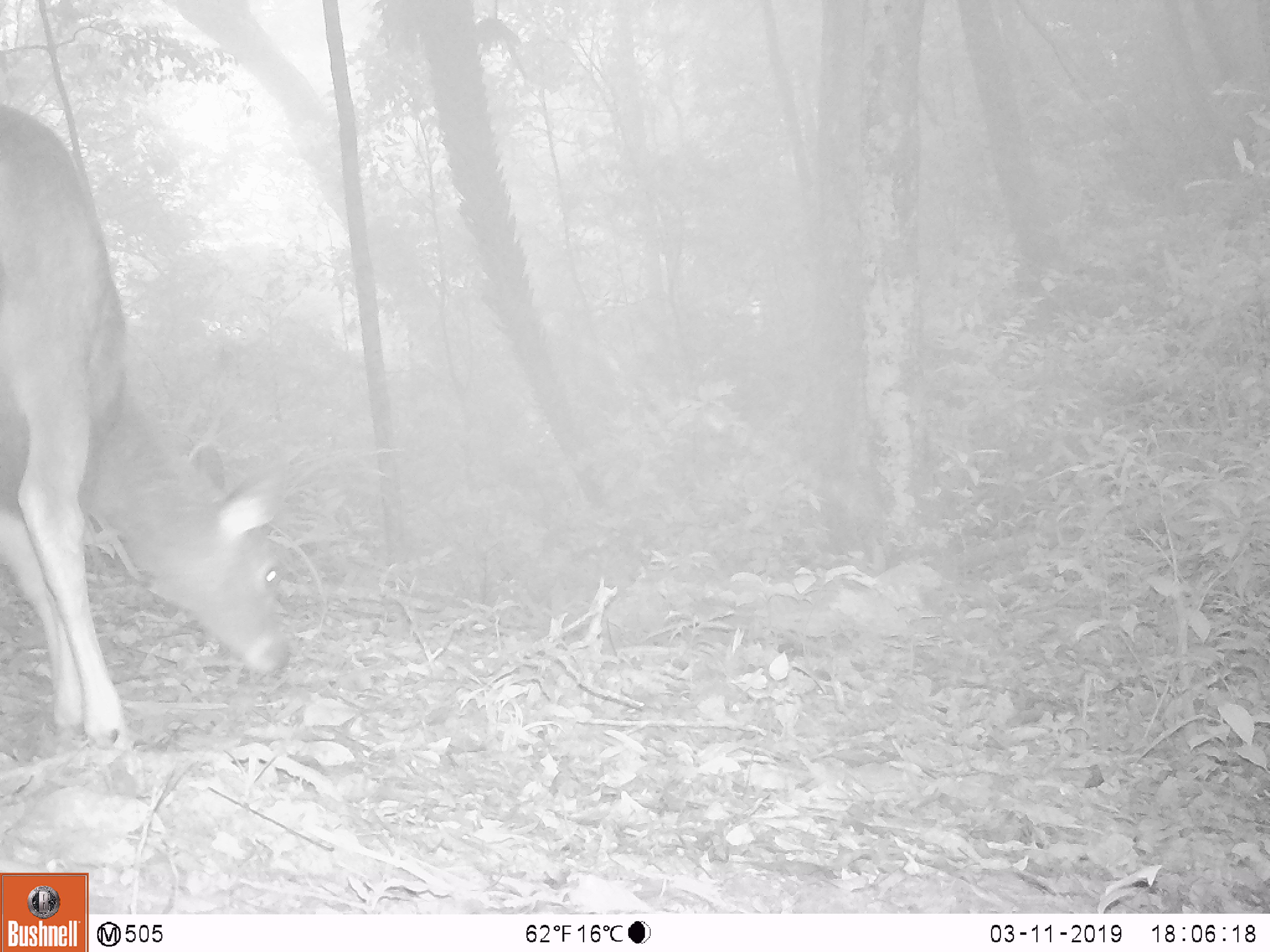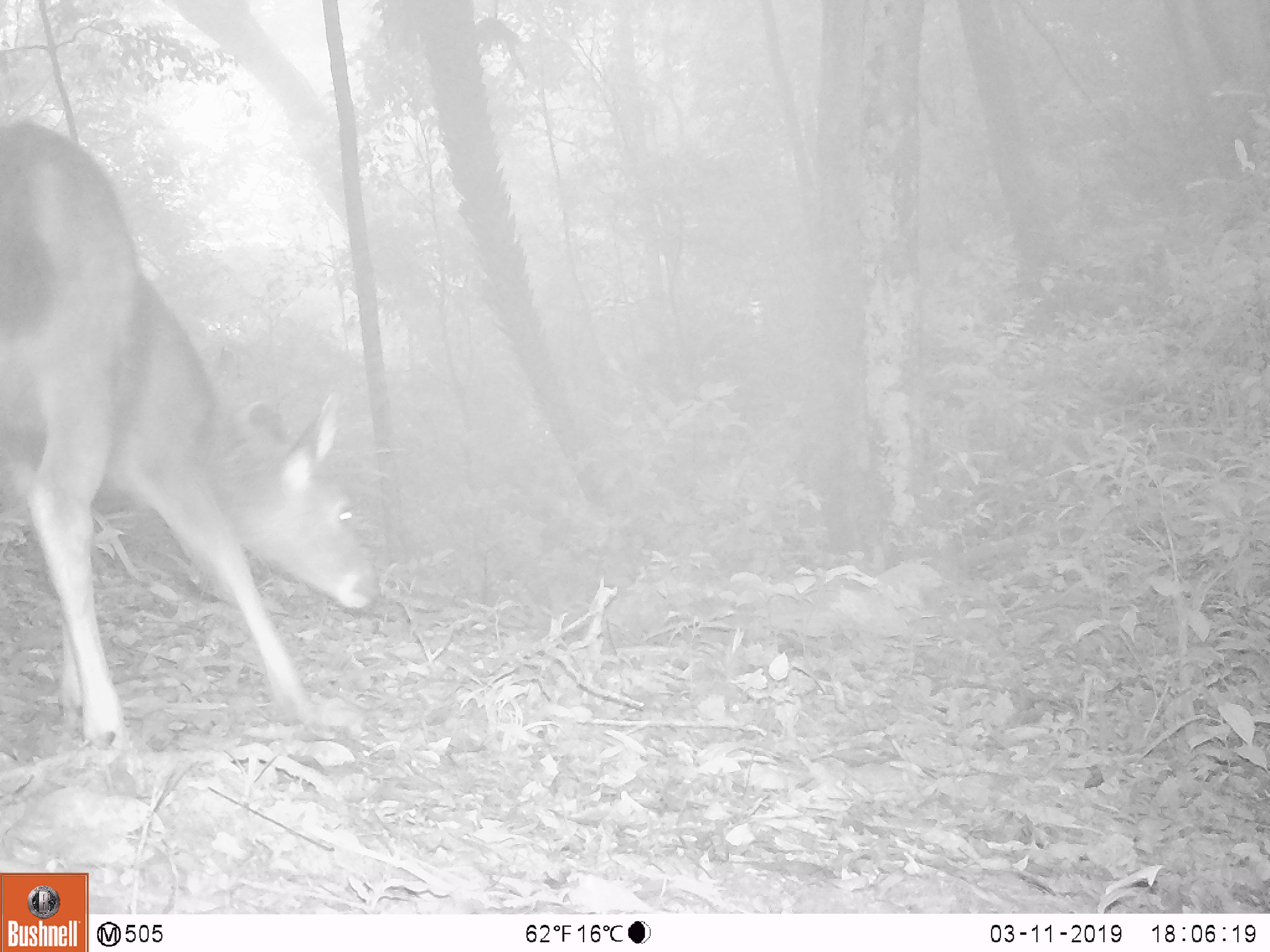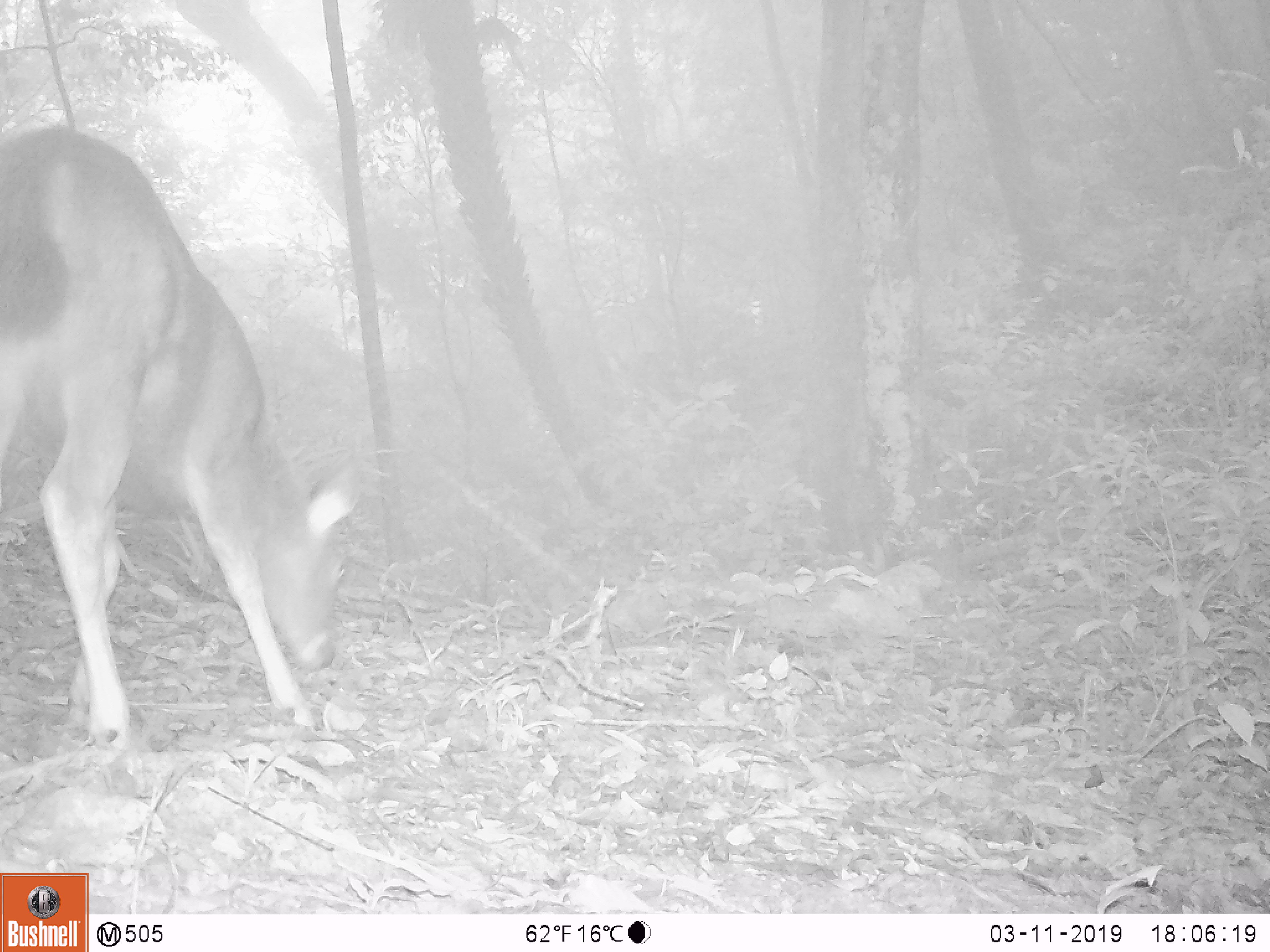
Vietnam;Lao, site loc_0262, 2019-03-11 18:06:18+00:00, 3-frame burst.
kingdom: Animalia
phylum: Chordata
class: Mammalia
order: Artiodactyla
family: Cervidae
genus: Rusa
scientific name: Rusa unicolor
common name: sambar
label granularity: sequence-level